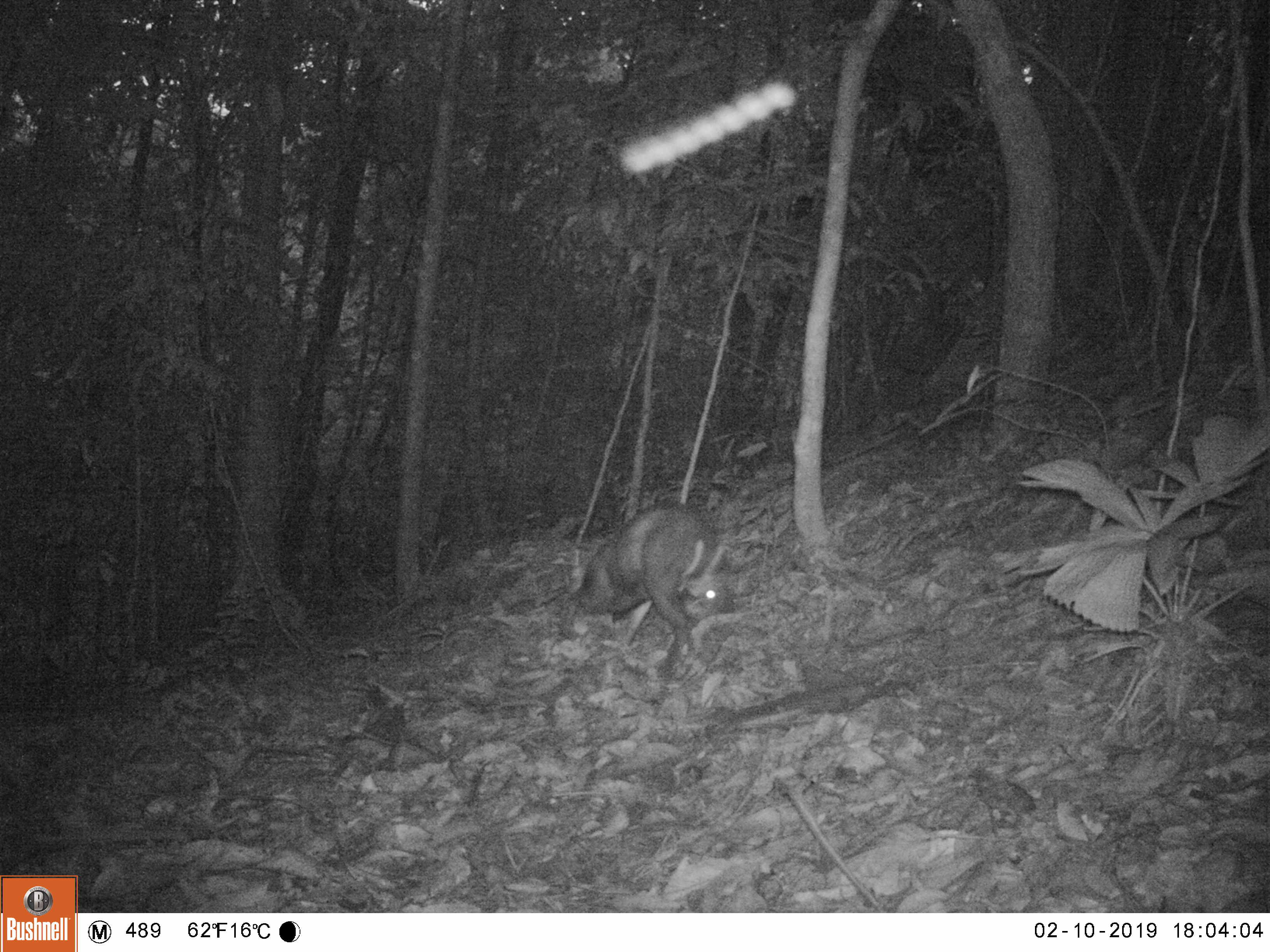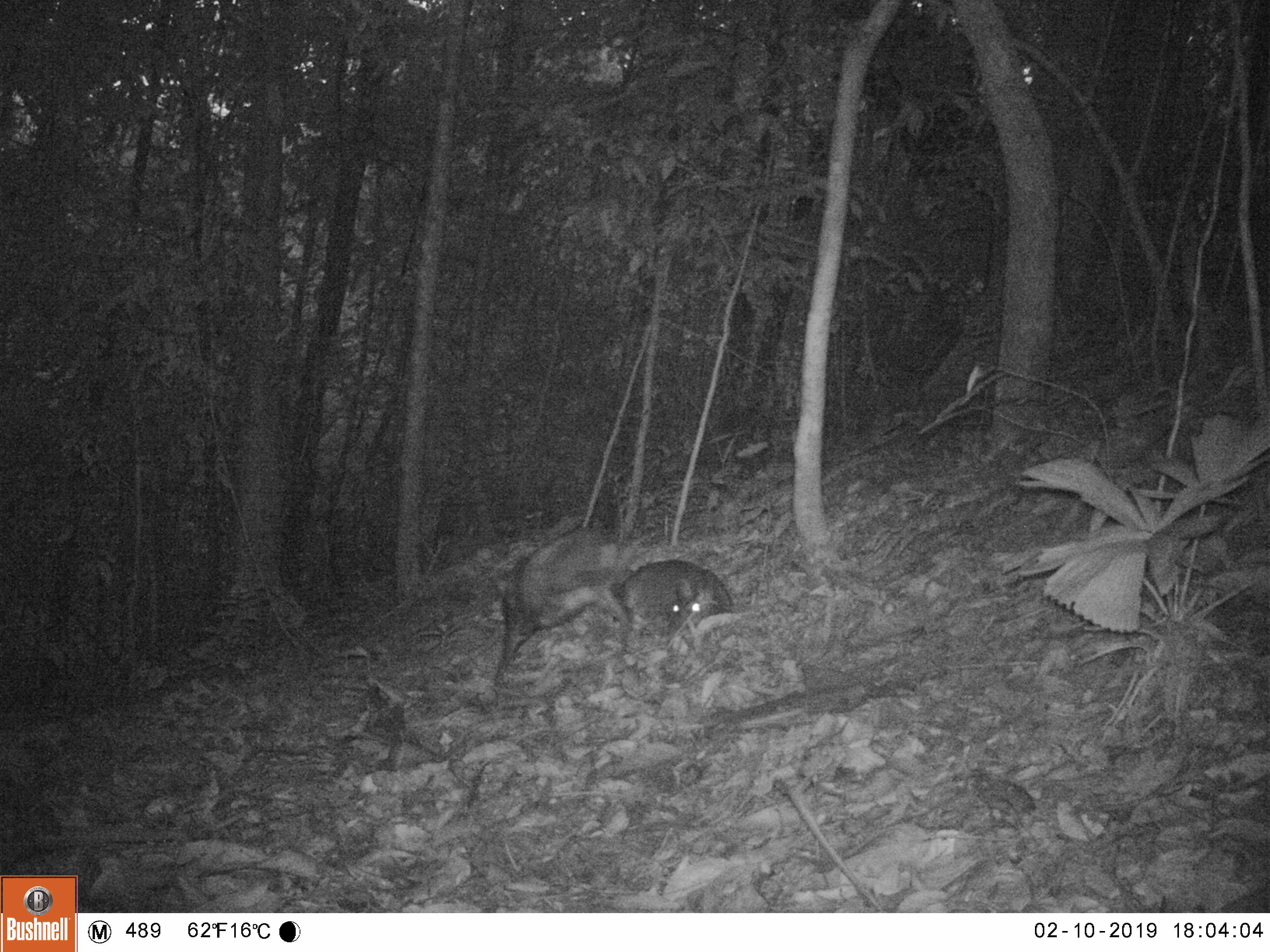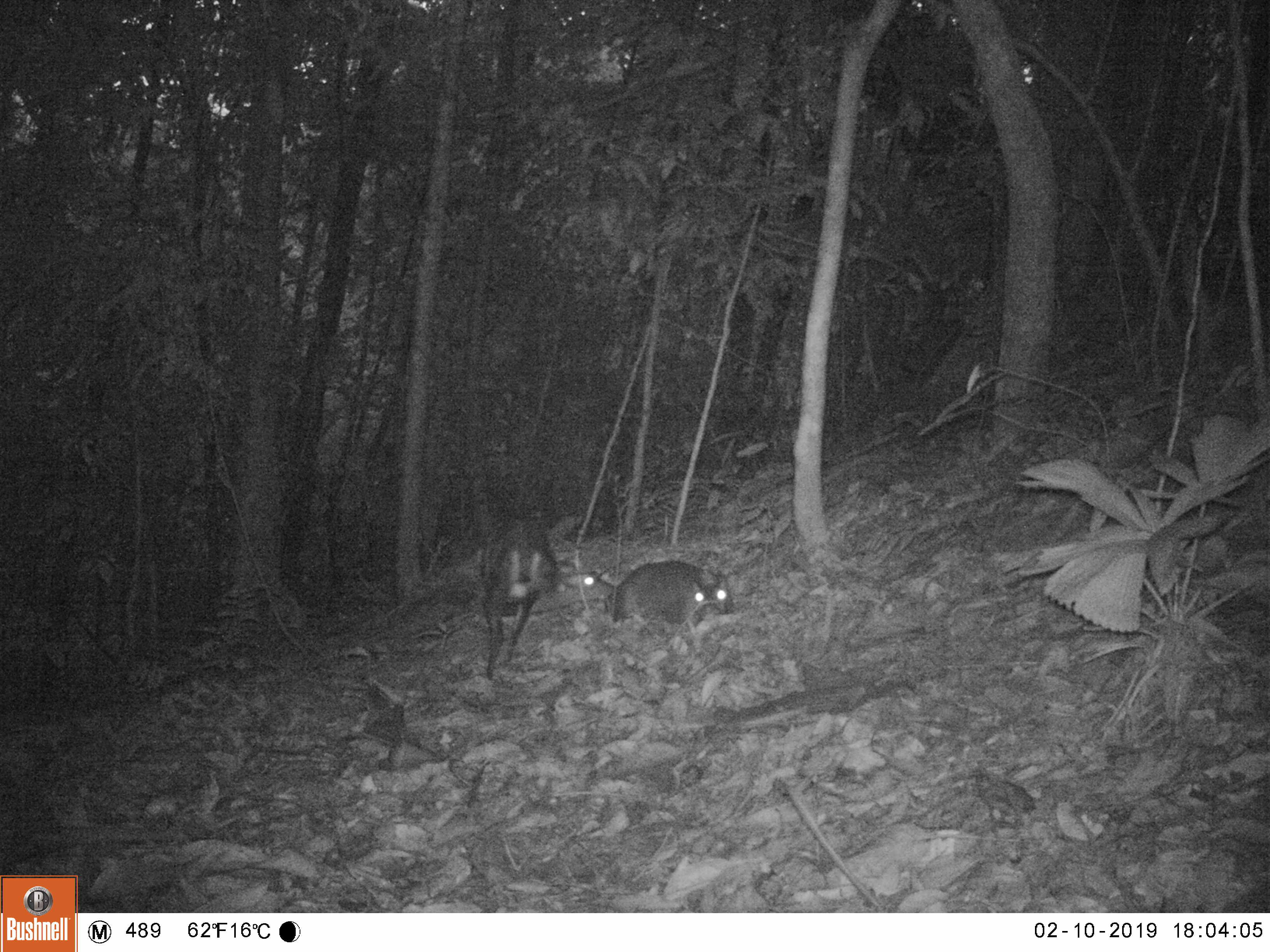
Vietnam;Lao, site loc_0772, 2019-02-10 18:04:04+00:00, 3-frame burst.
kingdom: Animalia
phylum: Chordata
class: Mammalia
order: Artiodactyla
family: Cervidae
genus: Muntiacus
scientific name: Muntiacus rooseveltorum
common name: roosevelt's muntjac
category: roosevelts muntjac group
Roosevelts muntjac group (roosevelt's muntjac) (Muntiacus rooseveltorum). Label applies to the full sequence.